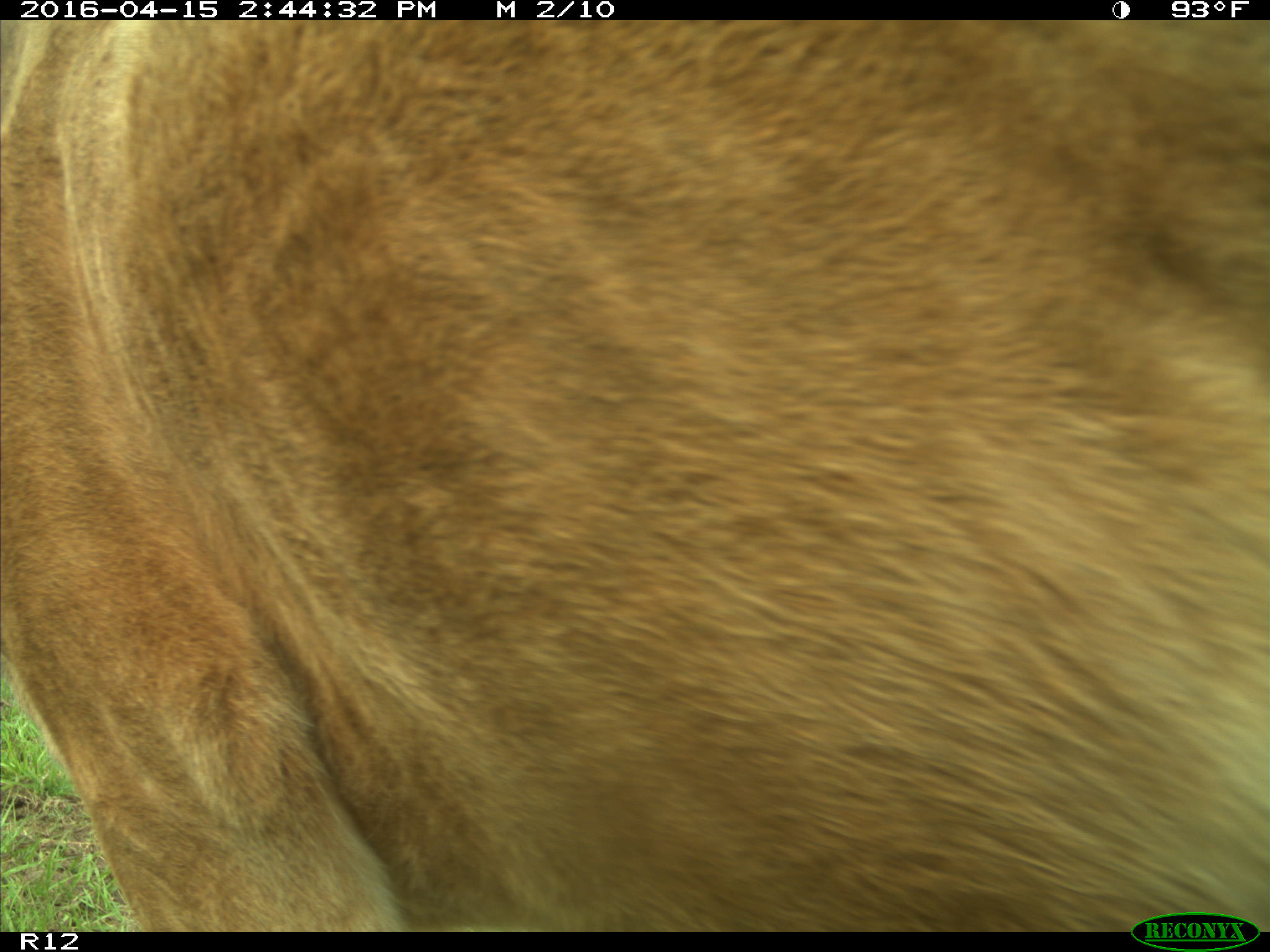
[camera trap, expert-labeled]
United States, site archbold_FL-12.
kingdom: Animalia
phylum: Chordata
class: Mammalia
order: Artiodactyla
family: Bovidae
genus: Bos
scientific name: Bos taurus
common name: domestic cow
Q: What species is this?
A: Bos taurus (domestic cow).